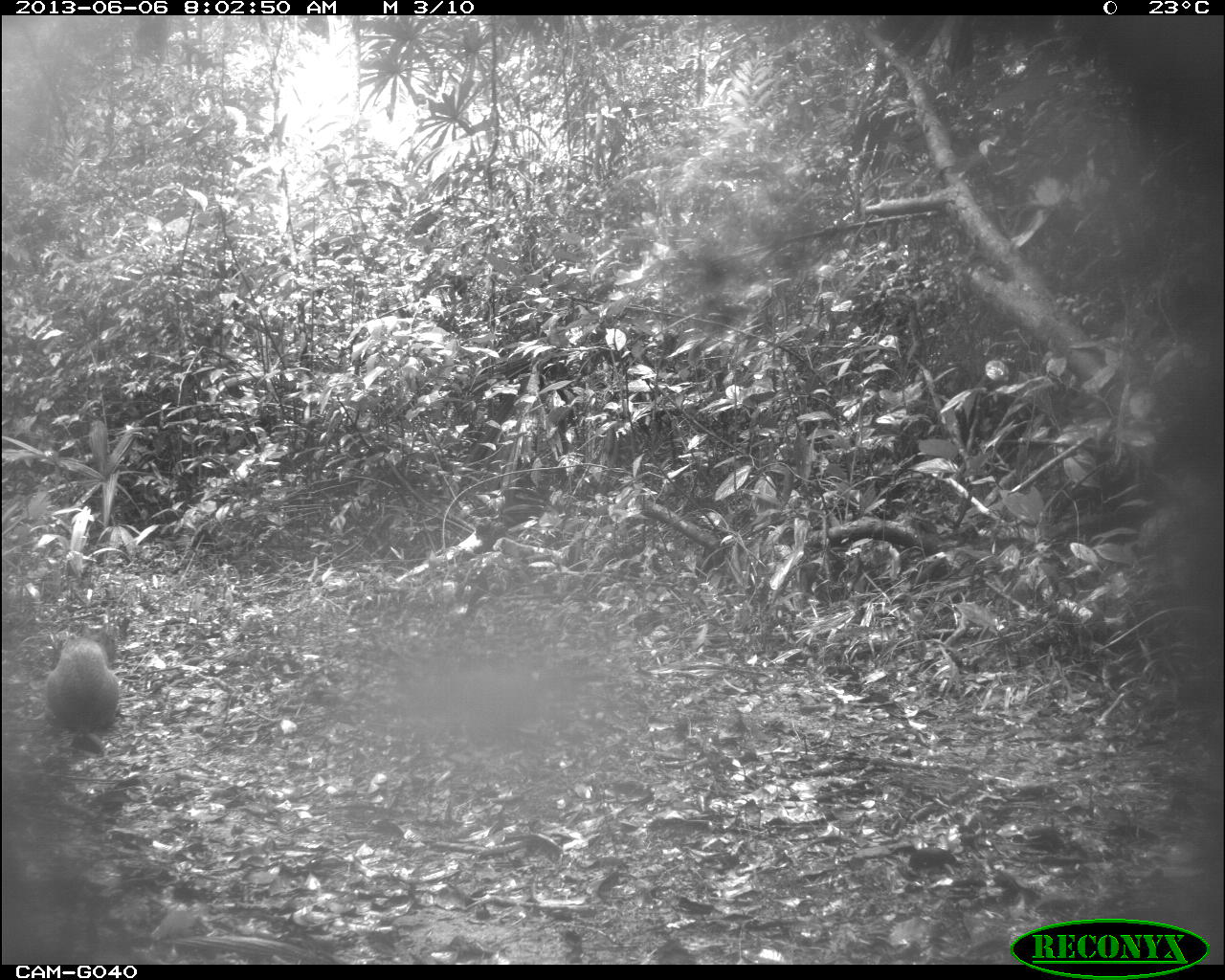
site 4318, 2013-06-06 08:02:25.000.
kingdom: Animalia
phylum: Chordata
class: Mammalia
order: Rodentia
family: Dasyproctidae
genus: Dasyprocta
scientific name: Dasyprocta punctata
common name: central american agouti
Dasyprocta punctata (central american agouti), count 2.